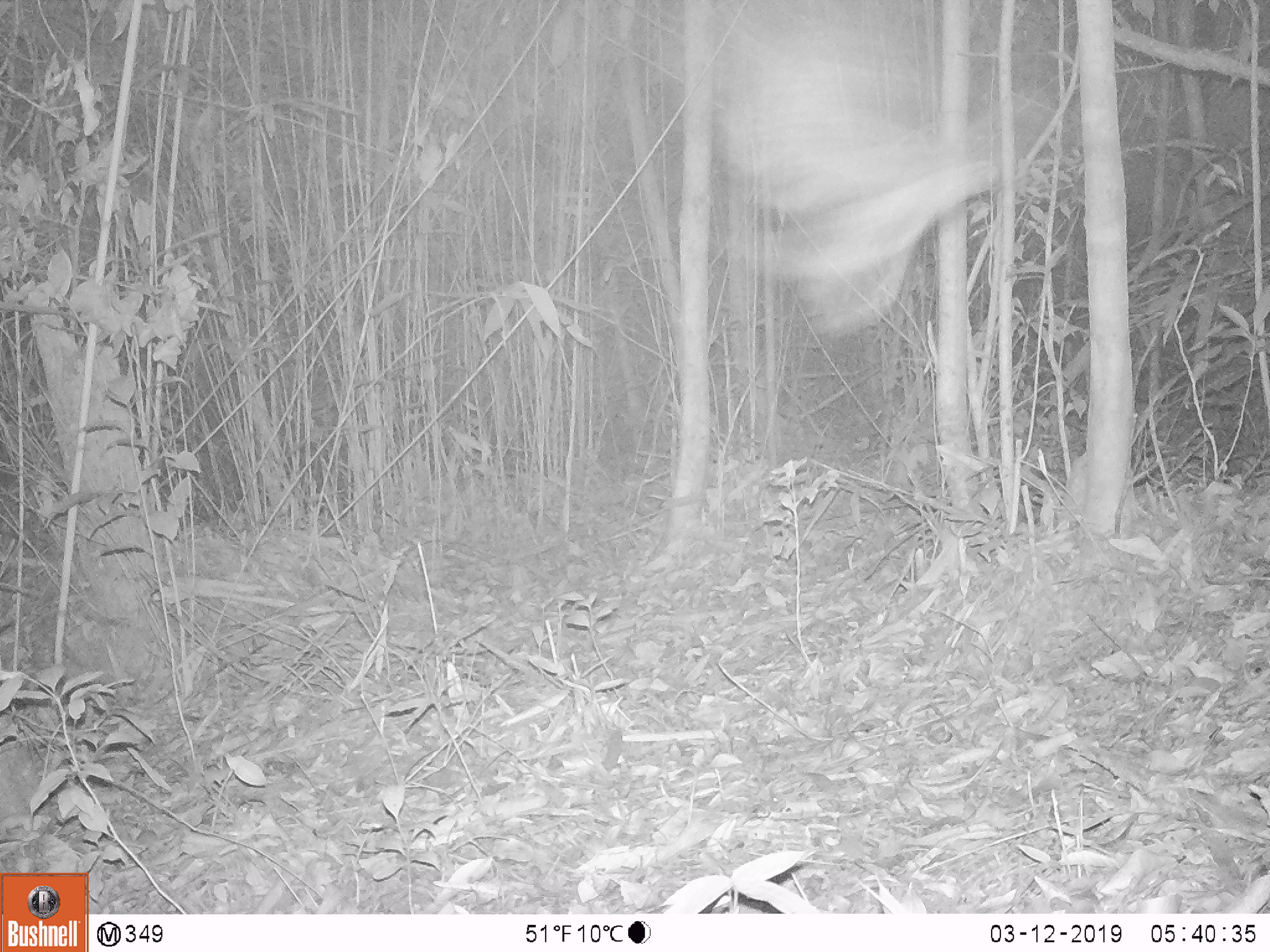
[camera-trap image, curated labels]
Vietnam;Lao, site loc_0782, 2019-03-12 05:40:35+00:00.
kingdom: Animalia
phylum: Chordata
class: Aves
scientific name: Aves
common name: bird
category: unidentified bird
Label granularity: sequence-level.